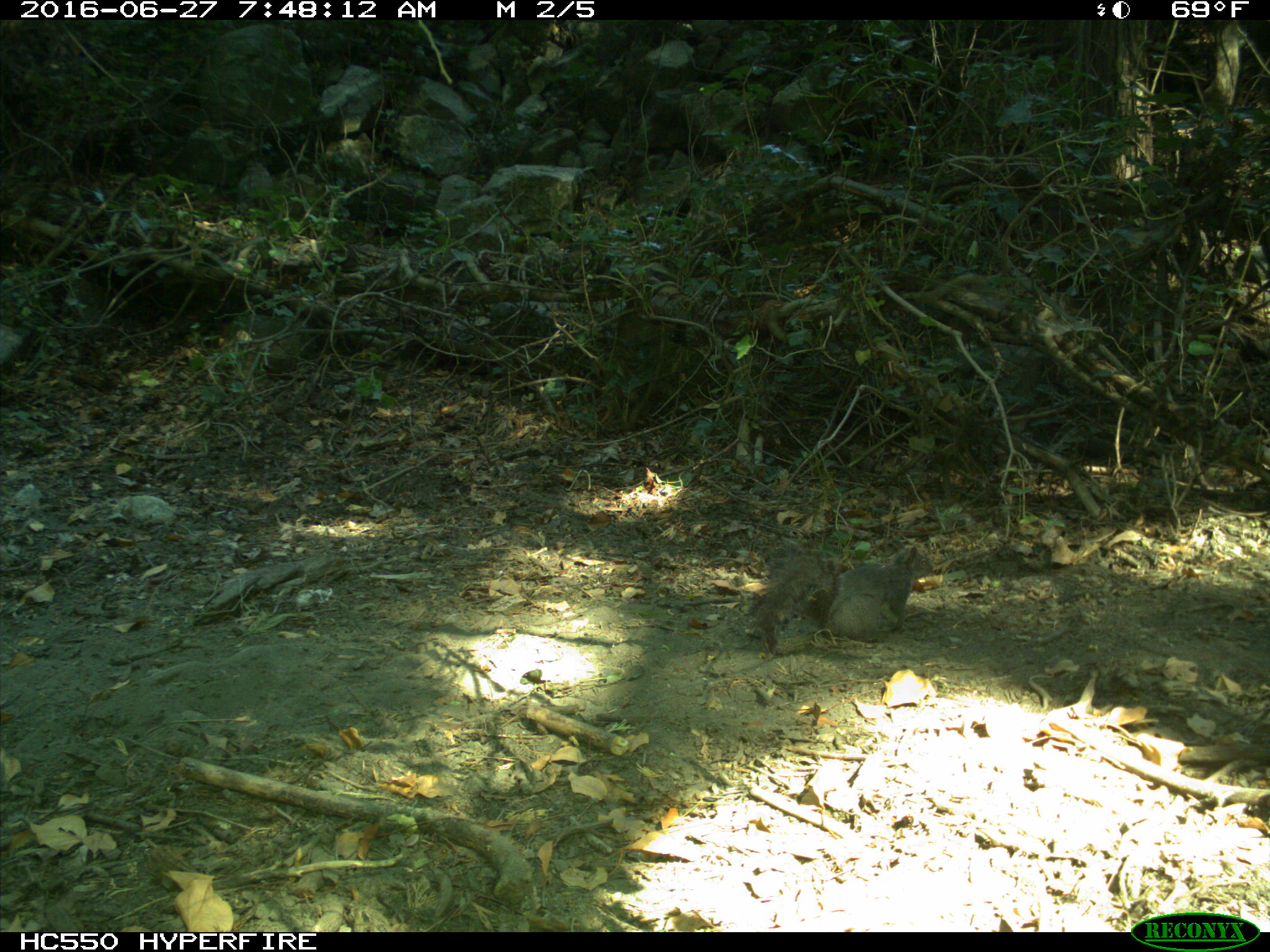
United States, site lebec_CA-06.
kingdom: Animalia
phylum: Chordata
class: Mammalia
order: Rodentia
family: Sciuridae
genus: Sciurus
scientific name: Sciurus carolinensis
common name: eastern gray squirrel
Sciurus carolinensis (eastern gray squirrel).